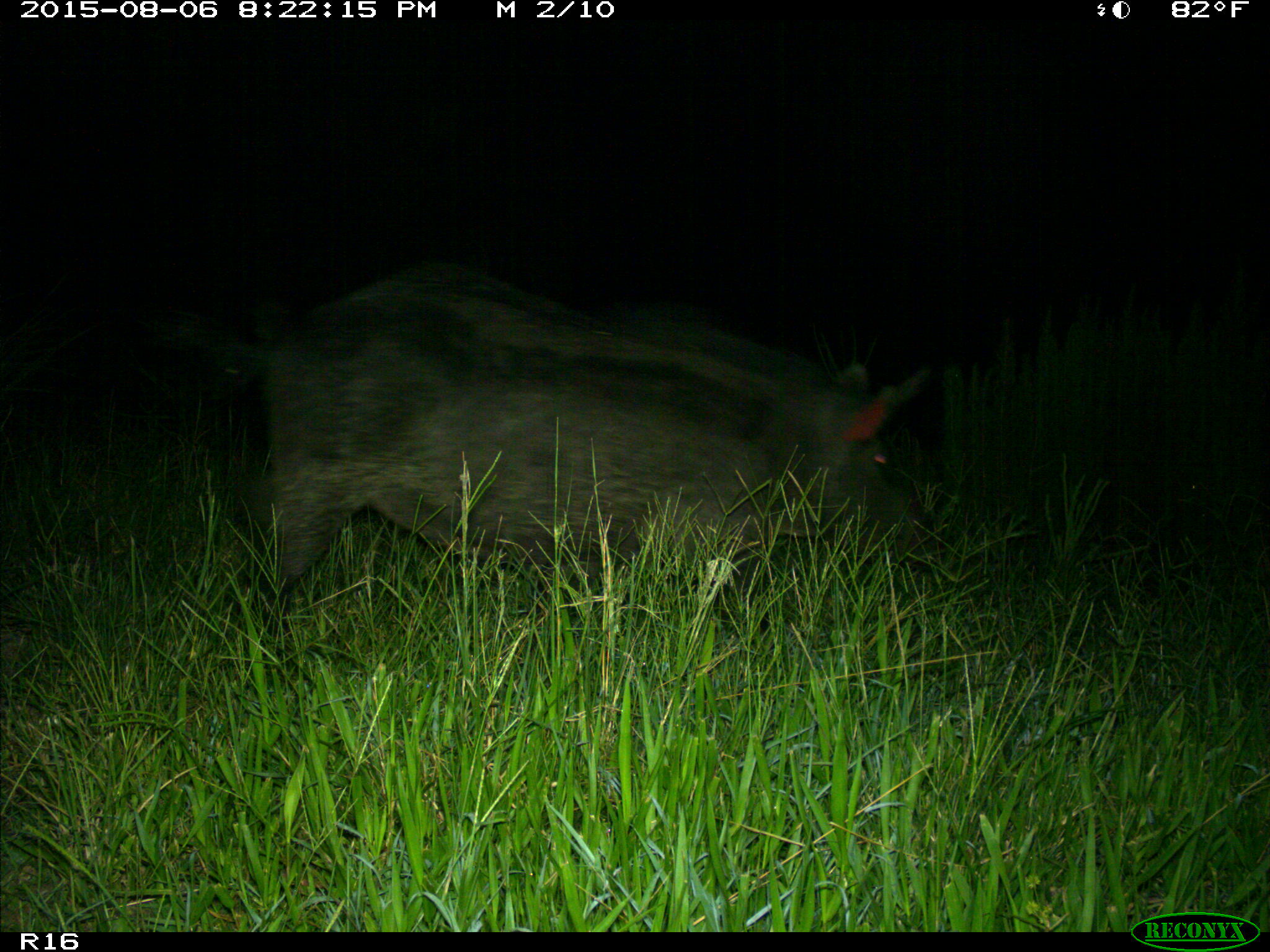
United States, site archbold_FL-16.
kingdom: Animalia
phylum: Chordata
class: Mammalia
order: Artiodactyla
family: Suidae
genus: Sus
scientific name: Sus scrofa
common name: wild boar